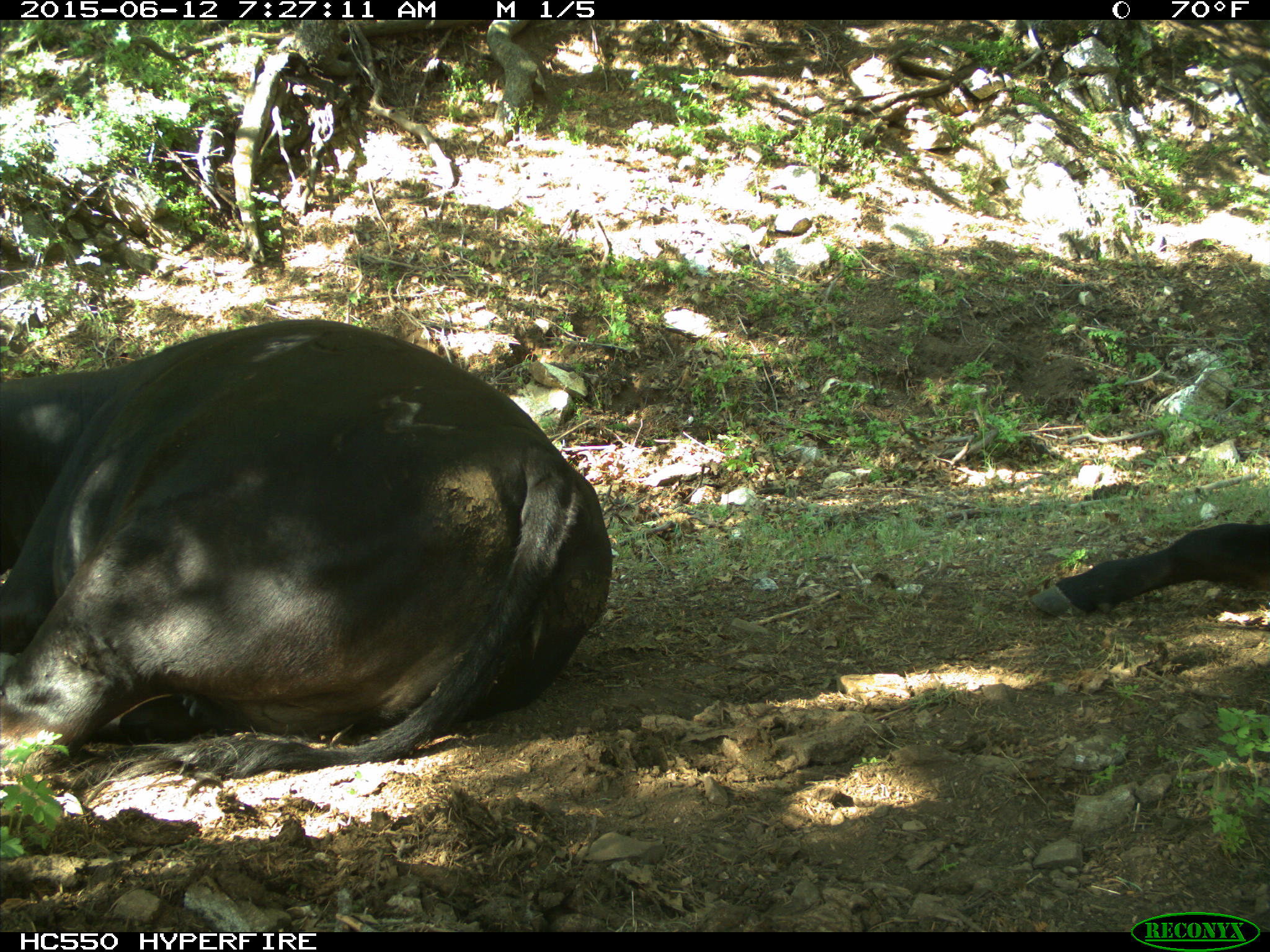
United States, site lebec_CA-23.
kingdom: Animalia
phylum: Chordata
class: Mammalia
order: Artiodactyla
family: Bovidae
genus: Bos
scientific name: Bos taurus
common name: domestic cow